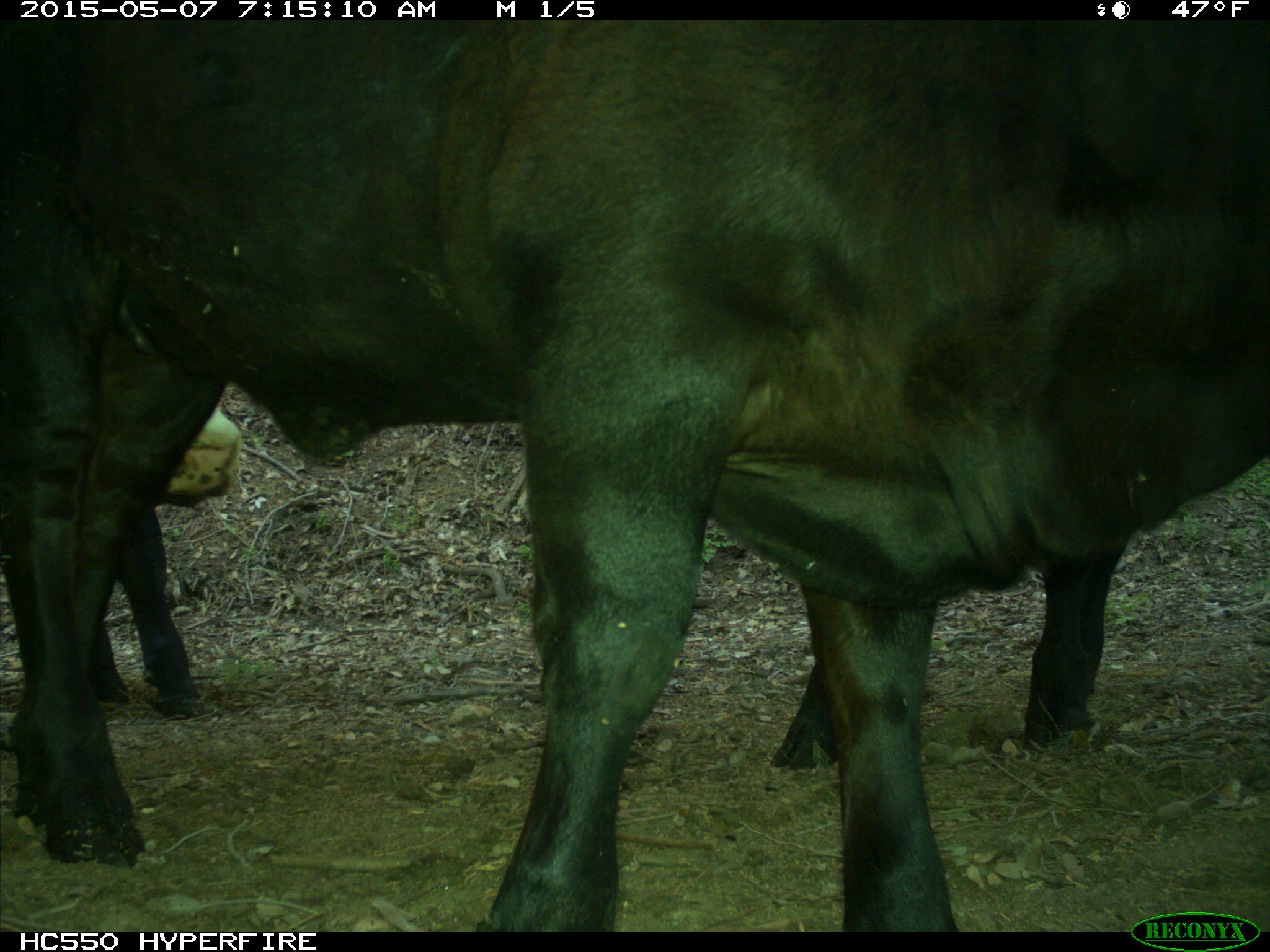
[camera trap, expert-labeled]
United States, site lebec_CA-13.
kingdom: Animalia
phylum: Chordata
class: Mammalia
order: Artiodactyla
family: Bovidae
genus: Bos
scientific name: Bos taurus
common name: domestic cow